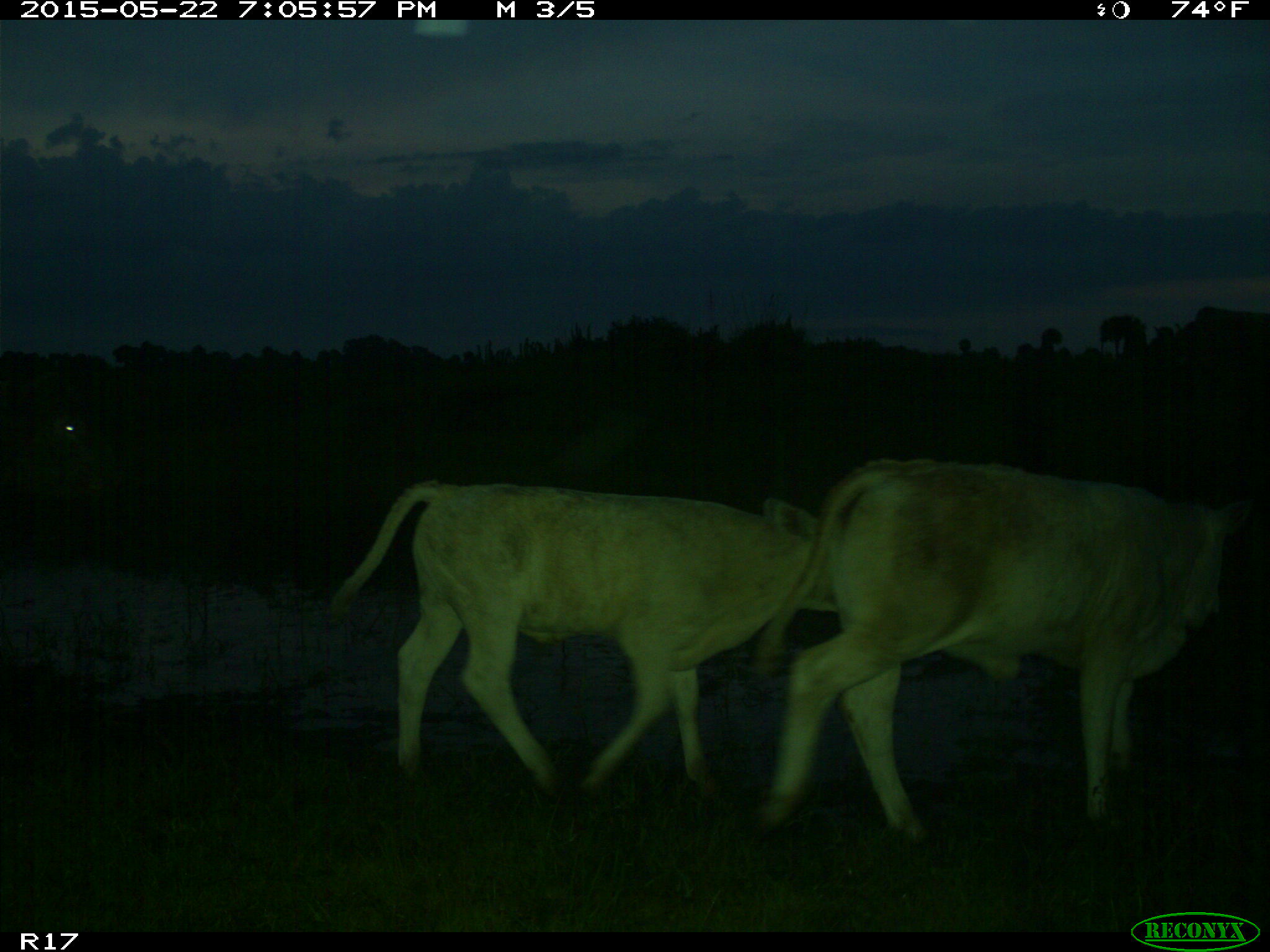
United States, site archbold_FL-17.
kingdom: Animalia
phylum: Chordata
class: Mammalia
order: Artiodactyla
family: Bovidae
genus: Bos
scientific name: Bos taurus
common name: domestic cow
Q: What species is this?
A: Bos taurus (domestic cow).